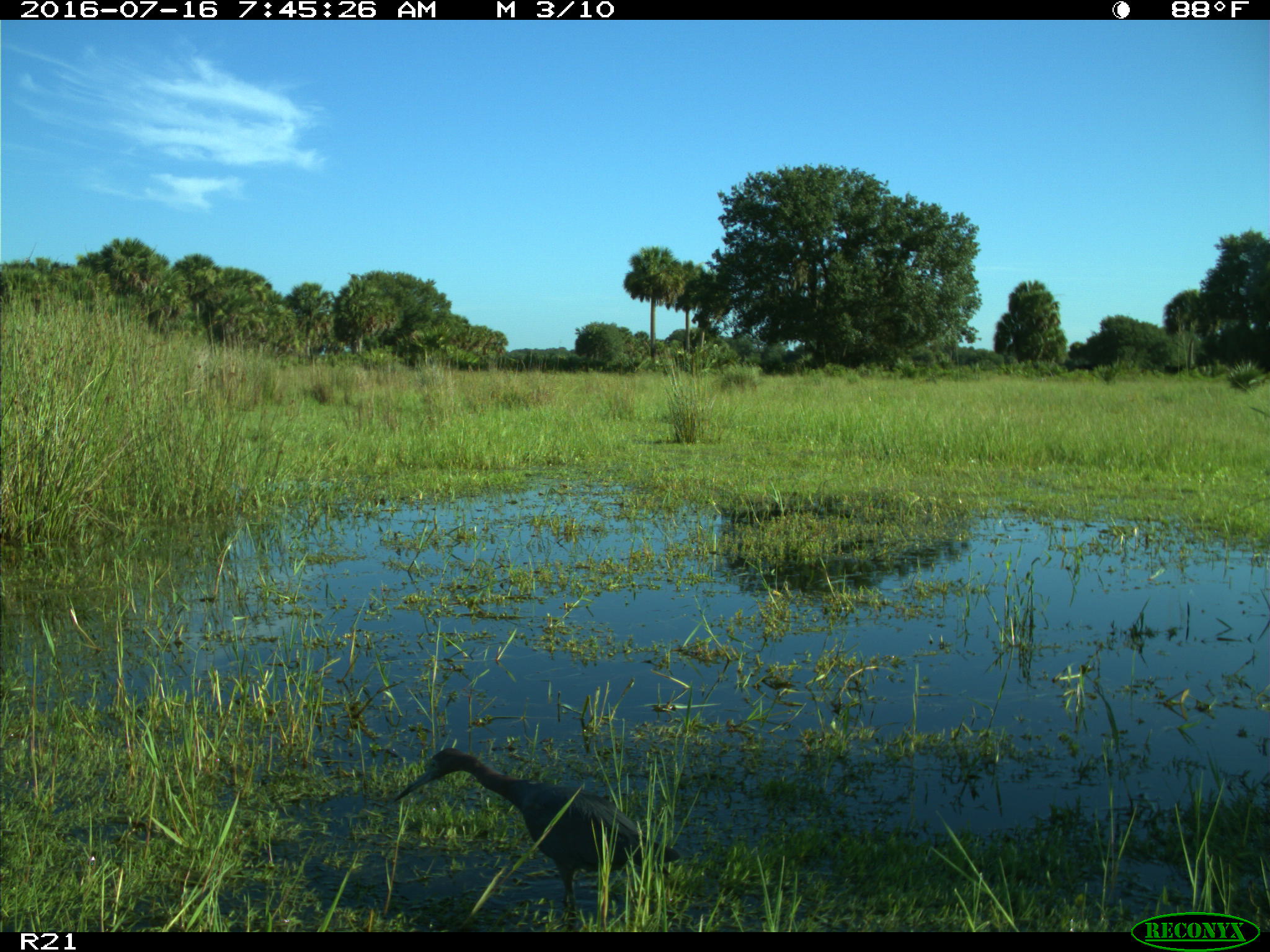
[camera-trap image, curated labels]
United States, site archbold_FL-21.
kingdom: Animalia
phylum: Chordata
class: Aves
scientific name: Aves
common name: birds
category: unidentified bird